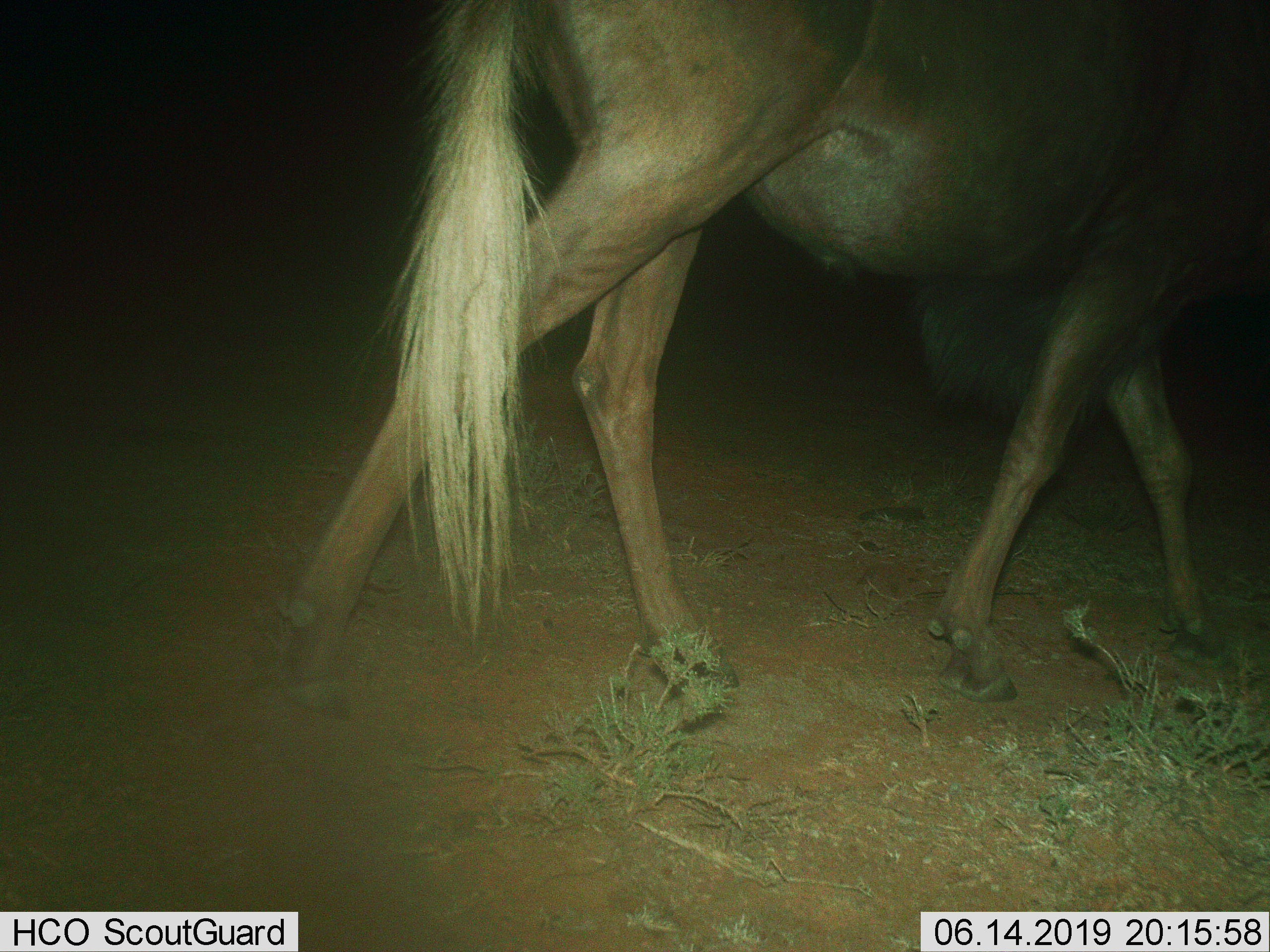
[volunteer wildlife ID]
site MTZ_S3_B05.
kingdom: Animalia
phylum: Chordata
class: Mammalia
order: Artiodactyla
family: Bovidae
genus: Connochaetes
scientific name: Connochaetes gnou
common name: black wildebeest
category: wildebeestblack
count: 1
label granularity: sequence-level